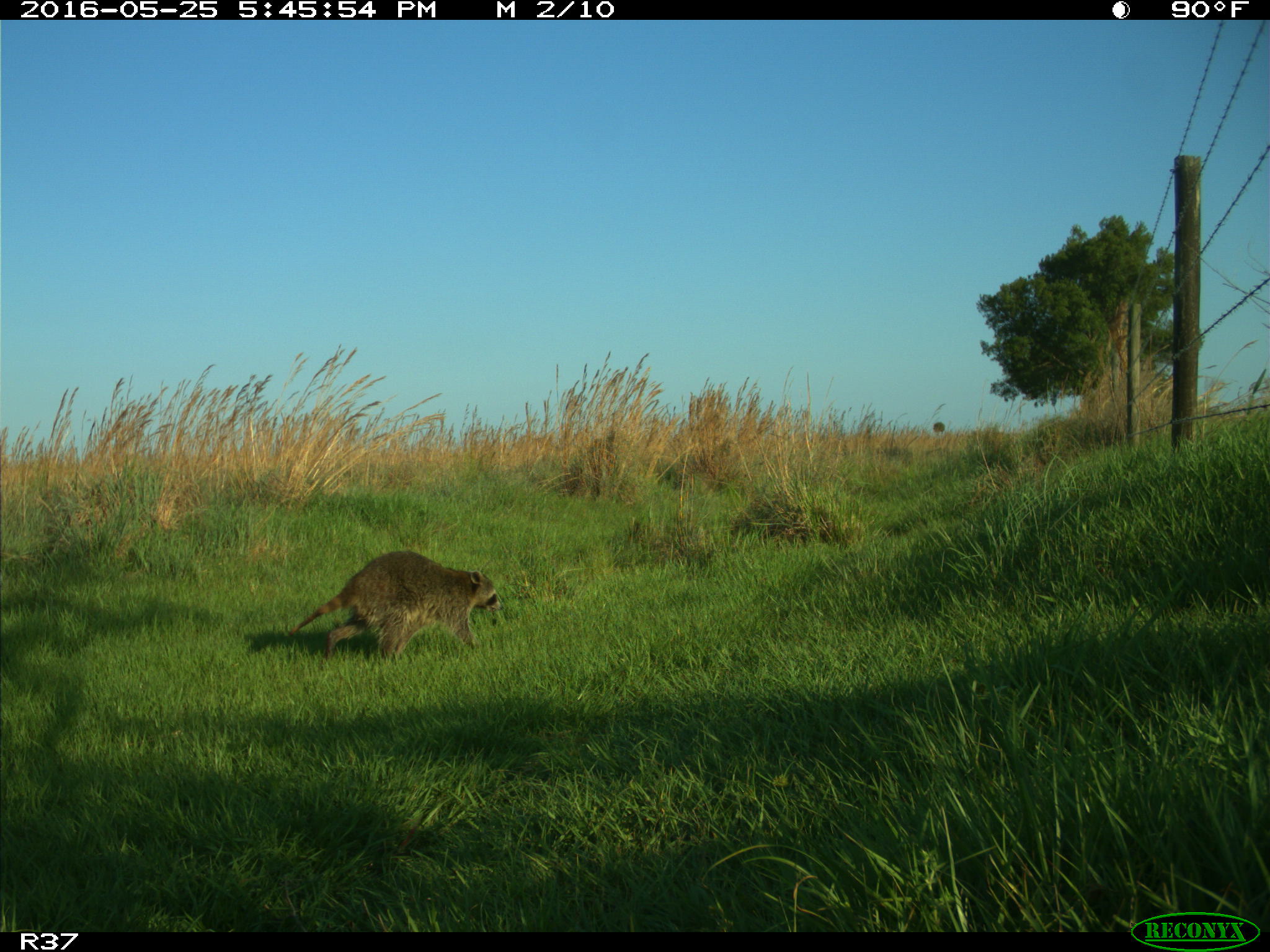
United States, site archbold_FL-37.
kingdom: Animalia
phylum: Chordata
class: Mammalia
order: Carnivora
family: Procyonidae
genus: Procyon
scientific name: Procyon lotor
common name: common raccoon